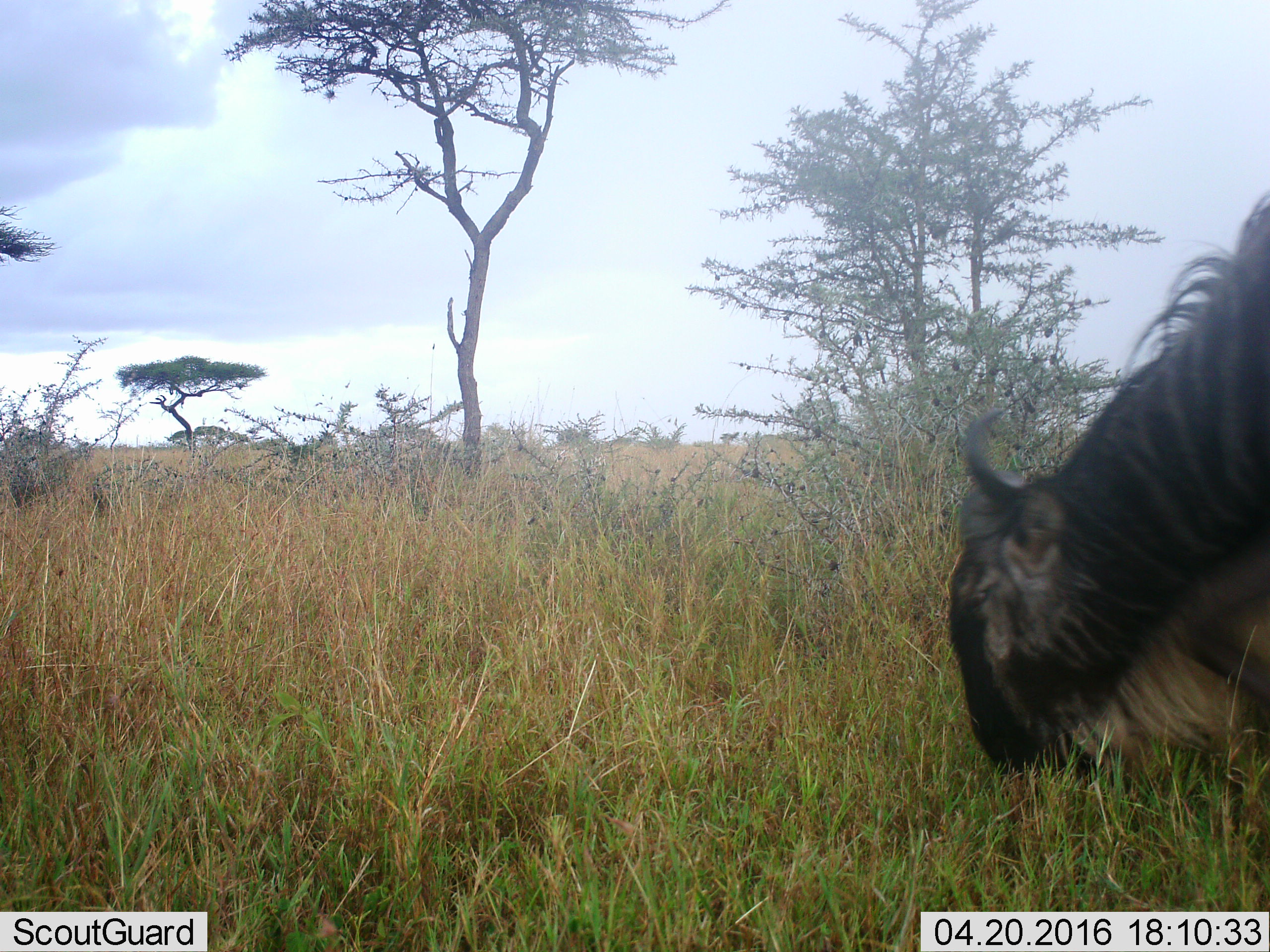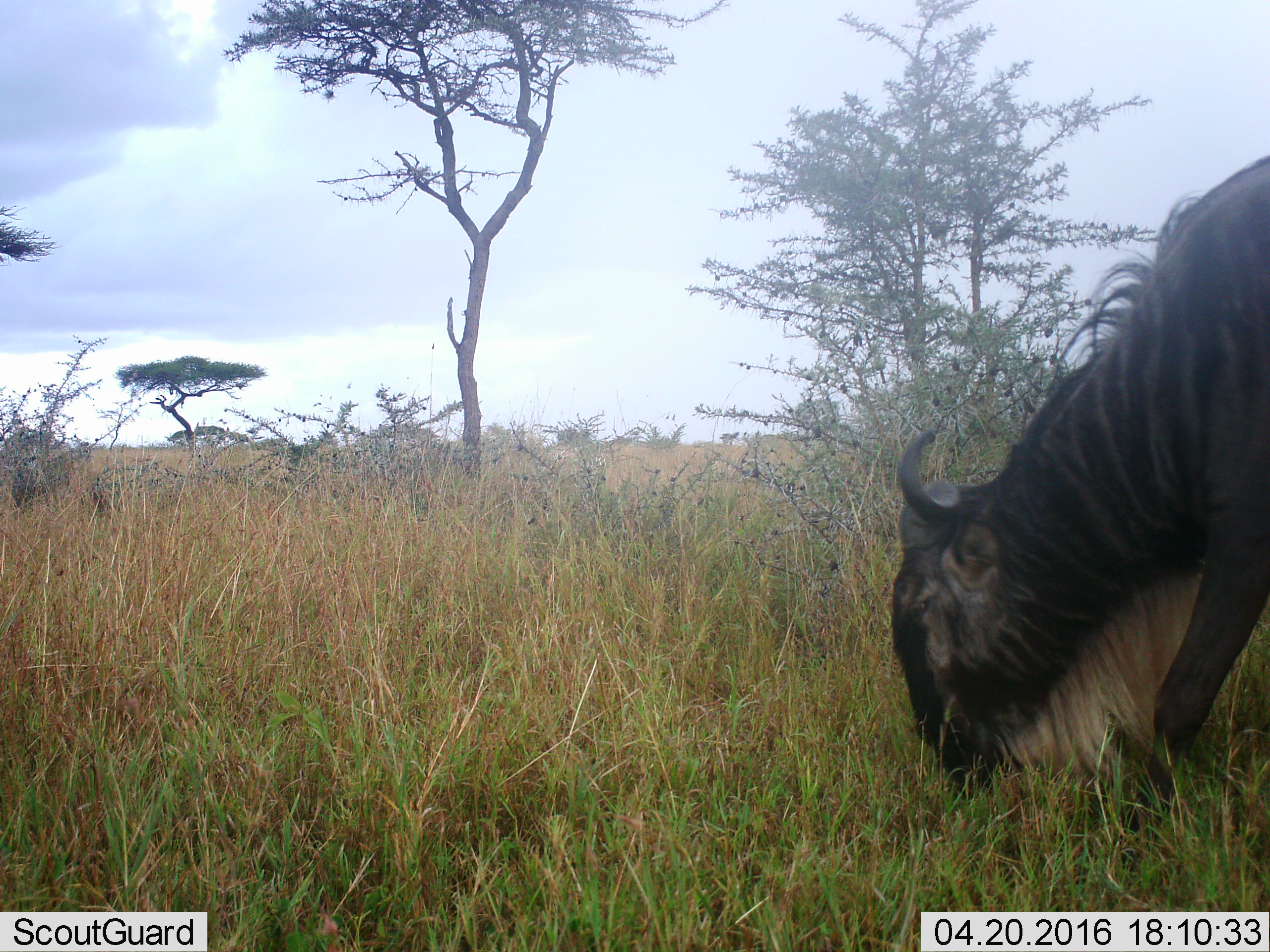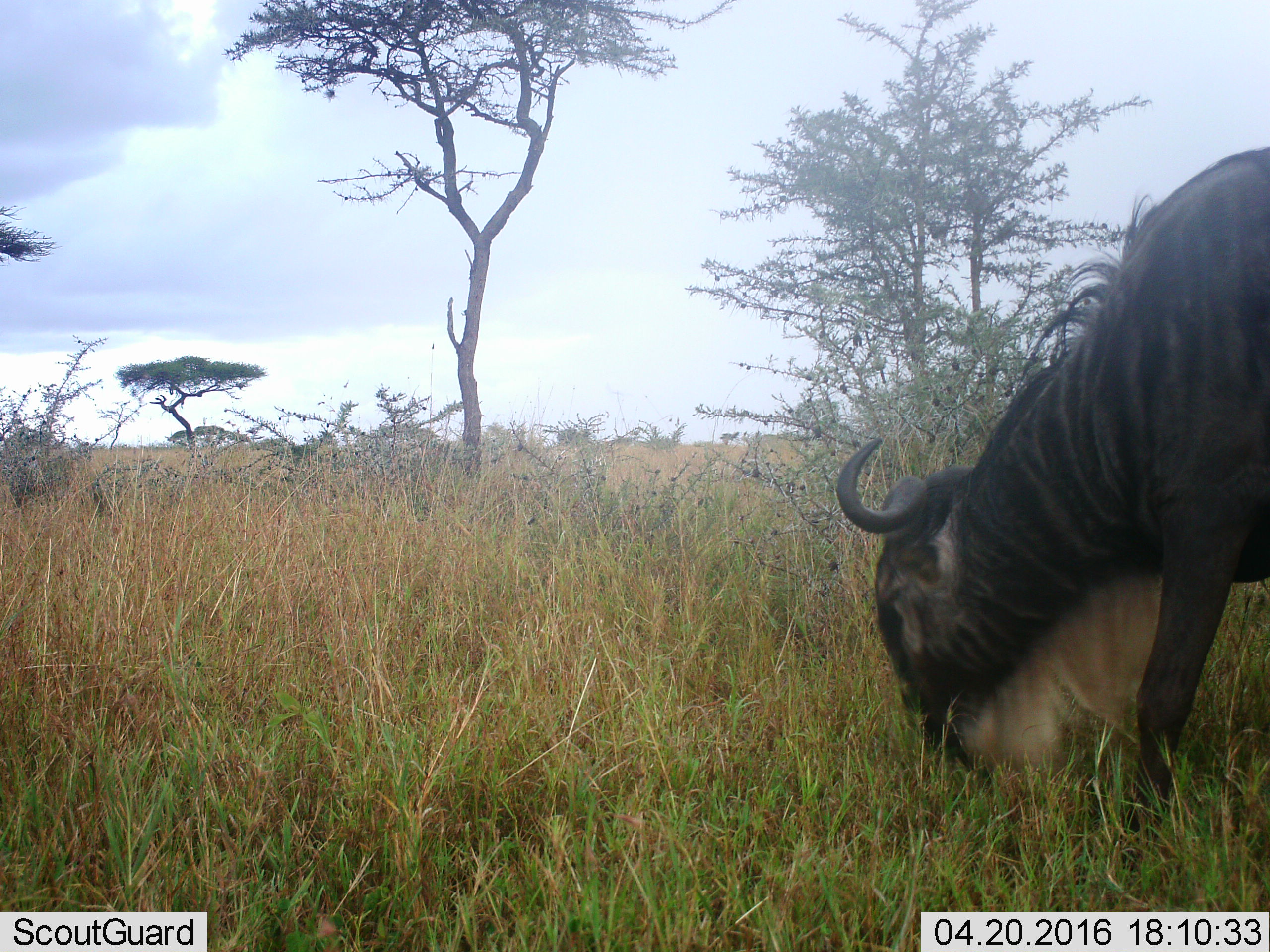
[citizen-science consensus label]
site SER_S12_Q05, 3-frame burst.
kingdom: Animalia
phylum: Chordata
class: Mammalia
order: Artiodactyla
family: Bovidae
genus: Connochaetes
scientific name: Connochaetes taurinus taurinus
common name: blue wildebeest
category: wildebeestblue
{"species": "wildebeestblue (blue wildebeest) (Connochaetes taurinus taurinus)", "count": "1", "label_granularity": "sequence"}